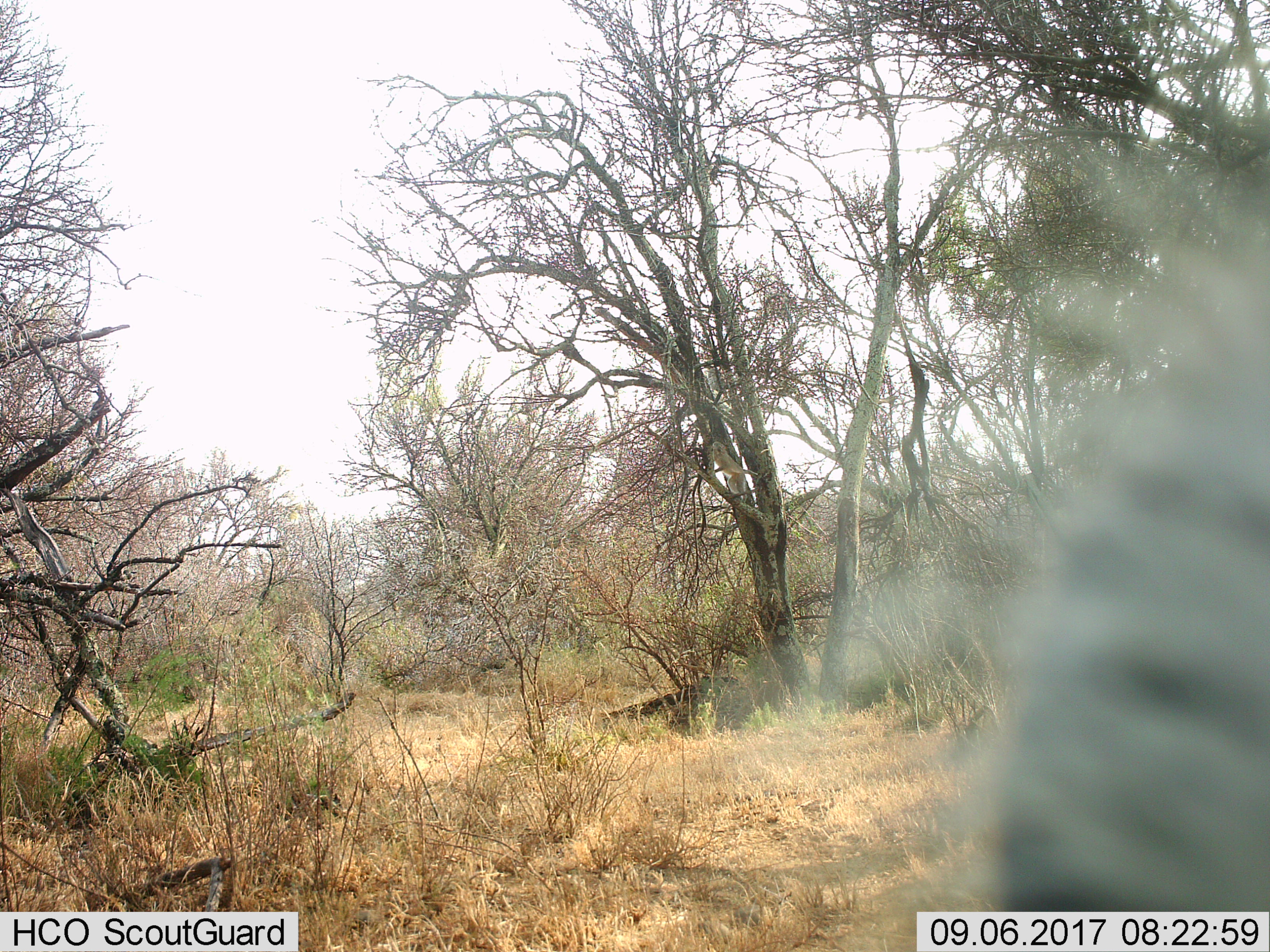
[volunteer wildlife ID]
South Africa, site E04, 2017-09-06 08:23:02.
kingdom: Animalia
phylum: Chordata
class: Mammalia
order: Perissodactyla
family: Equidae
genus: Equus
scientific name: Equus zebra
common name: mountain zebra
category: zebramountain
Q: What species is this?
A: Zebramountain (mountain zebra) (Equus zebra).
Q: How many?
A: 1.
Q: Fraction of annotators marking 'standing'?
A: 0%.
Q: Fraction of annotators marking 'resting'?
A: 0%.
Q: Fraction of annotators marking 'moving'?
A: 67%.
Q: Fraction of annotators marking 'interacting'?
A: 0%.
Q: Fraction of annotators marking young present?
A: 0%.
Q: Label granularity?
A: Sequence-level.